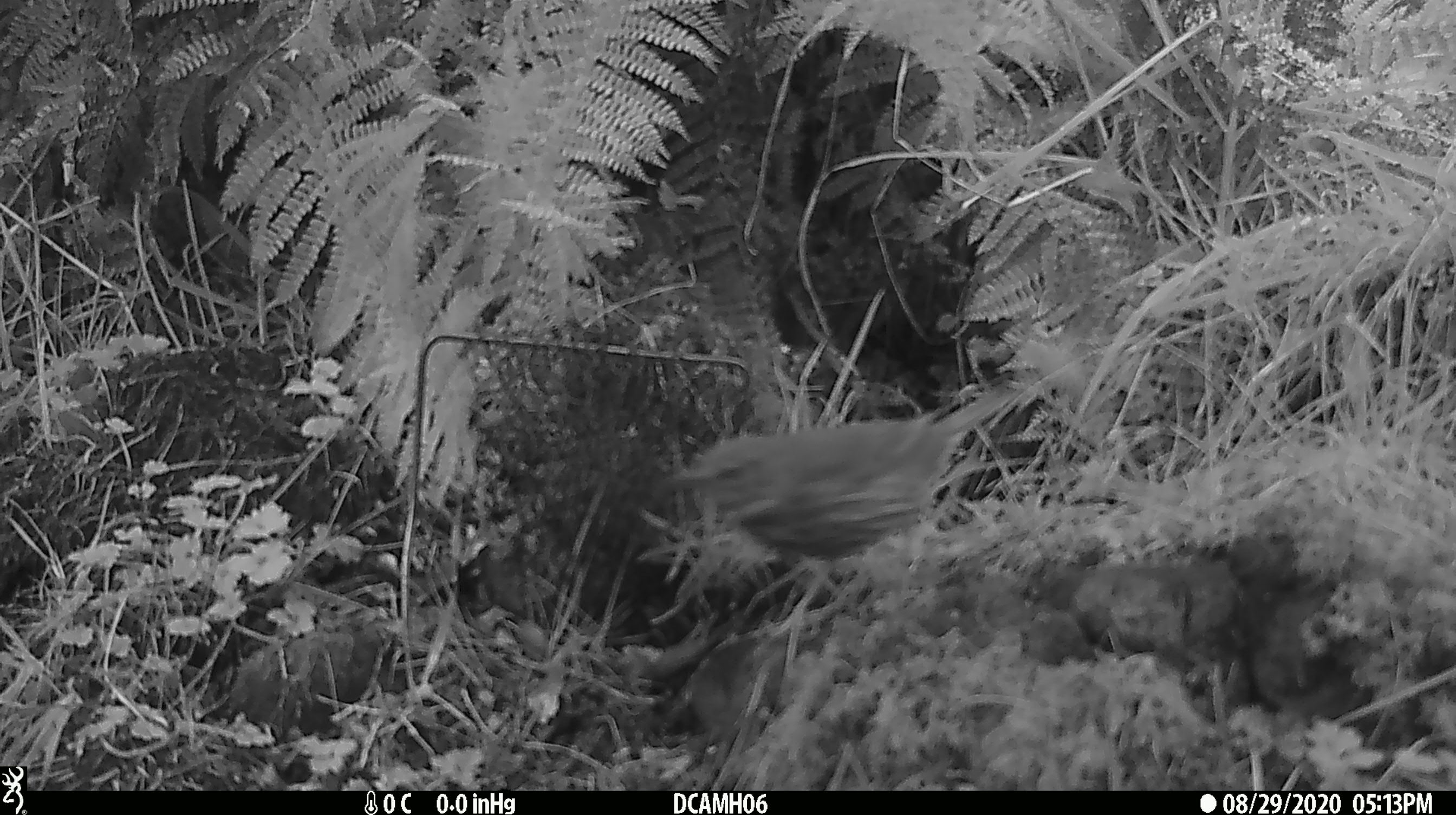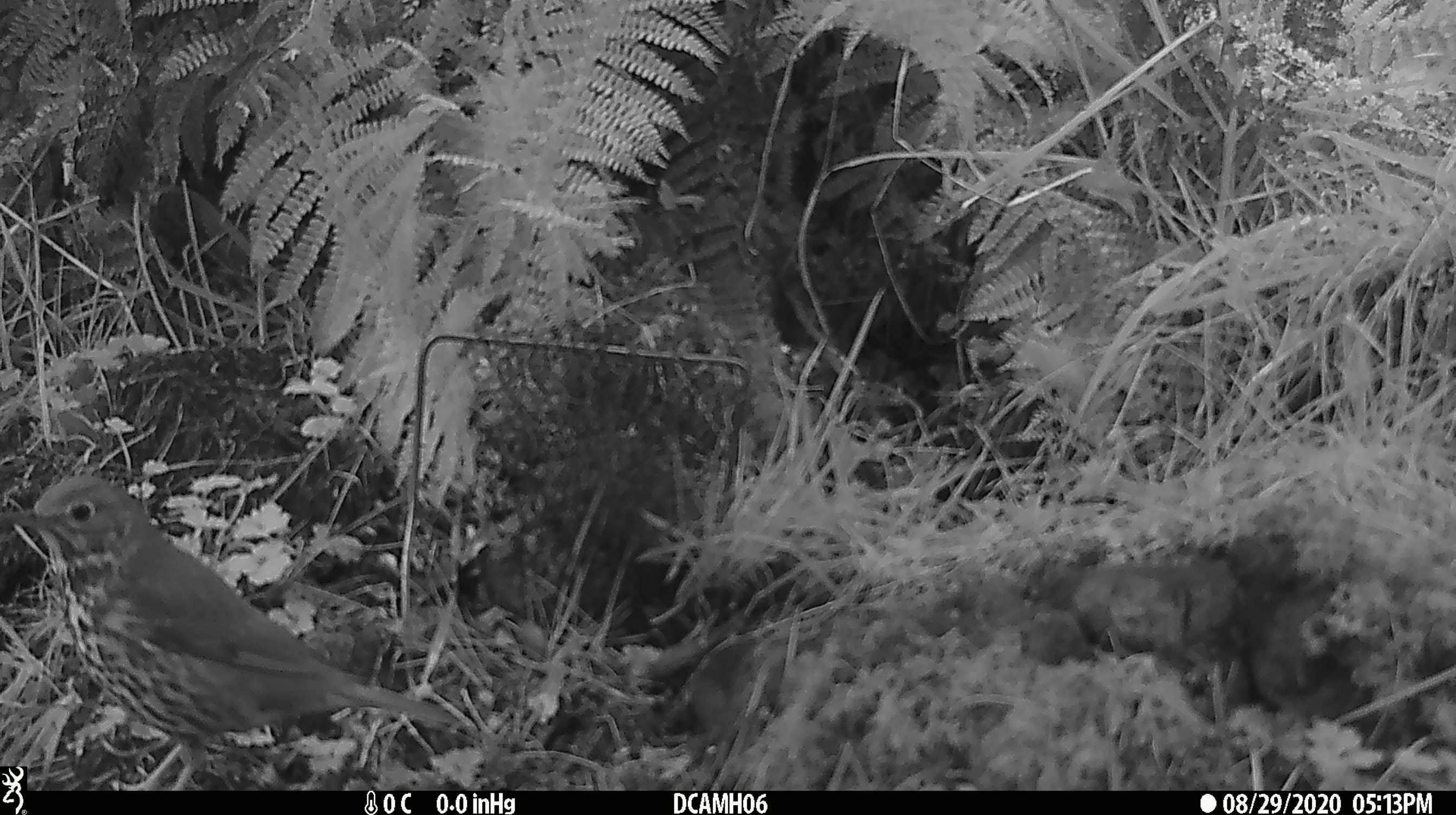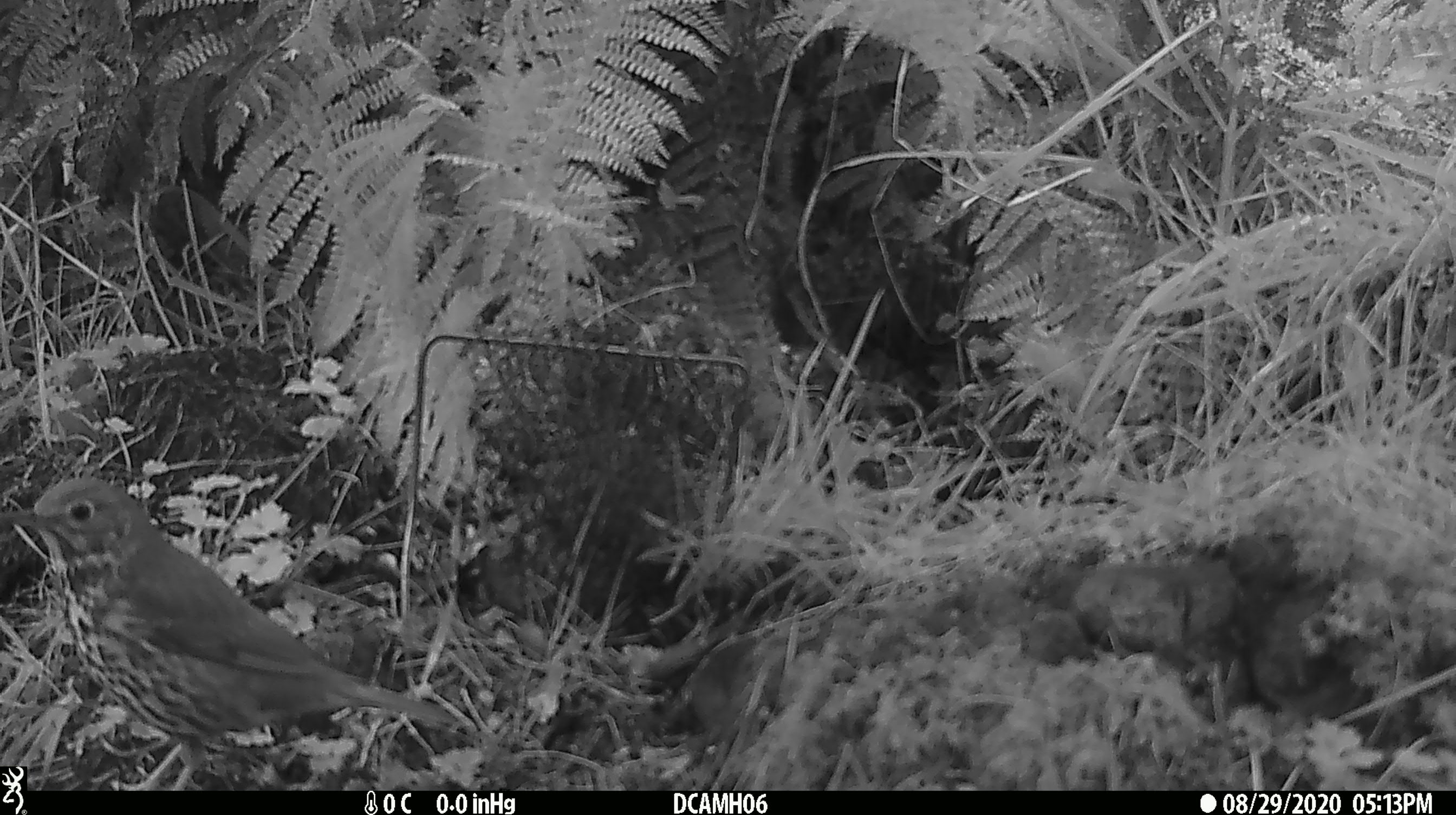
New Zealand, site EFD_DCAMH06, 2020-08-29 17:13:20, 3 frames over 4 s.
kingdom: Animalia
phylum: Chordata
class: Aves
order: Passeriformes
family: Turdidae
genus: Turdus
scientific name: Turdus philomelos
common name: song thrush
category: thrush